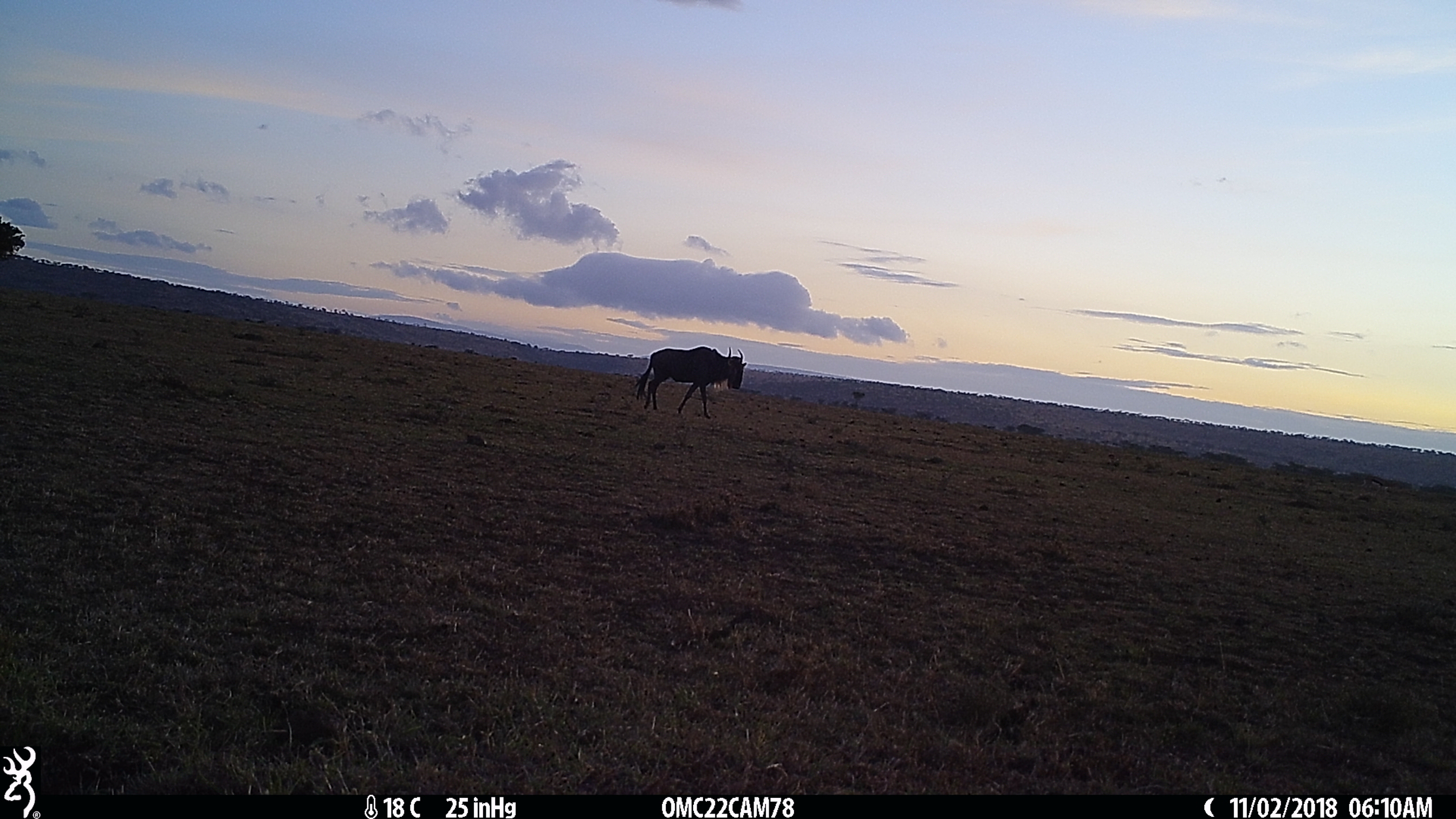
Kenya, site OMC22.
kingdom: Animalia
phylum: Chordata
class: Mammalia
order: Artiodactyla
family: Bovidae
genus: Connochaetes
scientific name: Connochaetes taurinus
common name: blue wildebeest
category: wildebeest